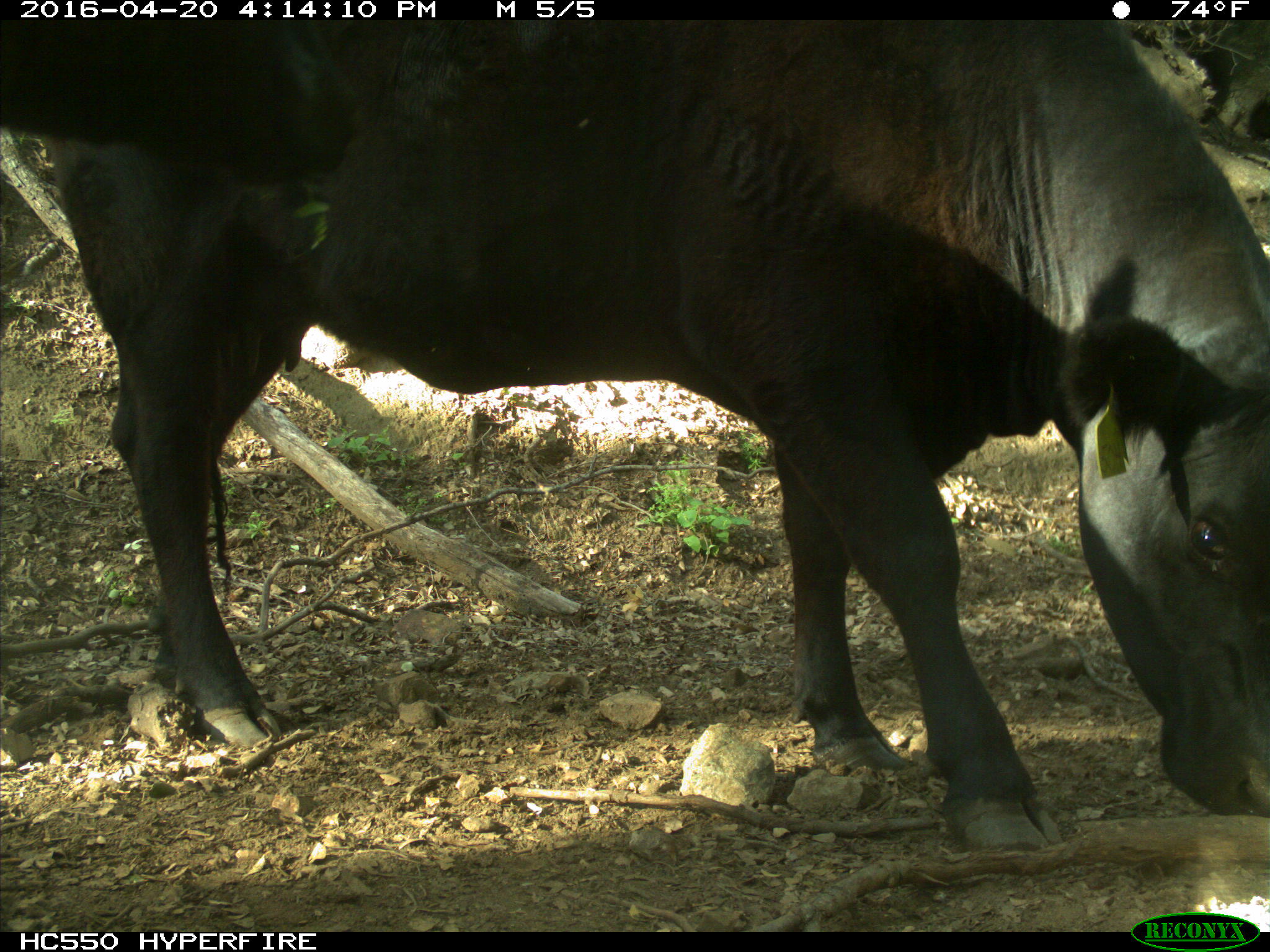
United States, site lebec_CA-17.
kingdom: Animalia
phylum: Chordata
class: Mammalia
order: Artiodactyla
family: Bovidae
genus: Bos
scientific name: Bos taurus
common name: domestic cow